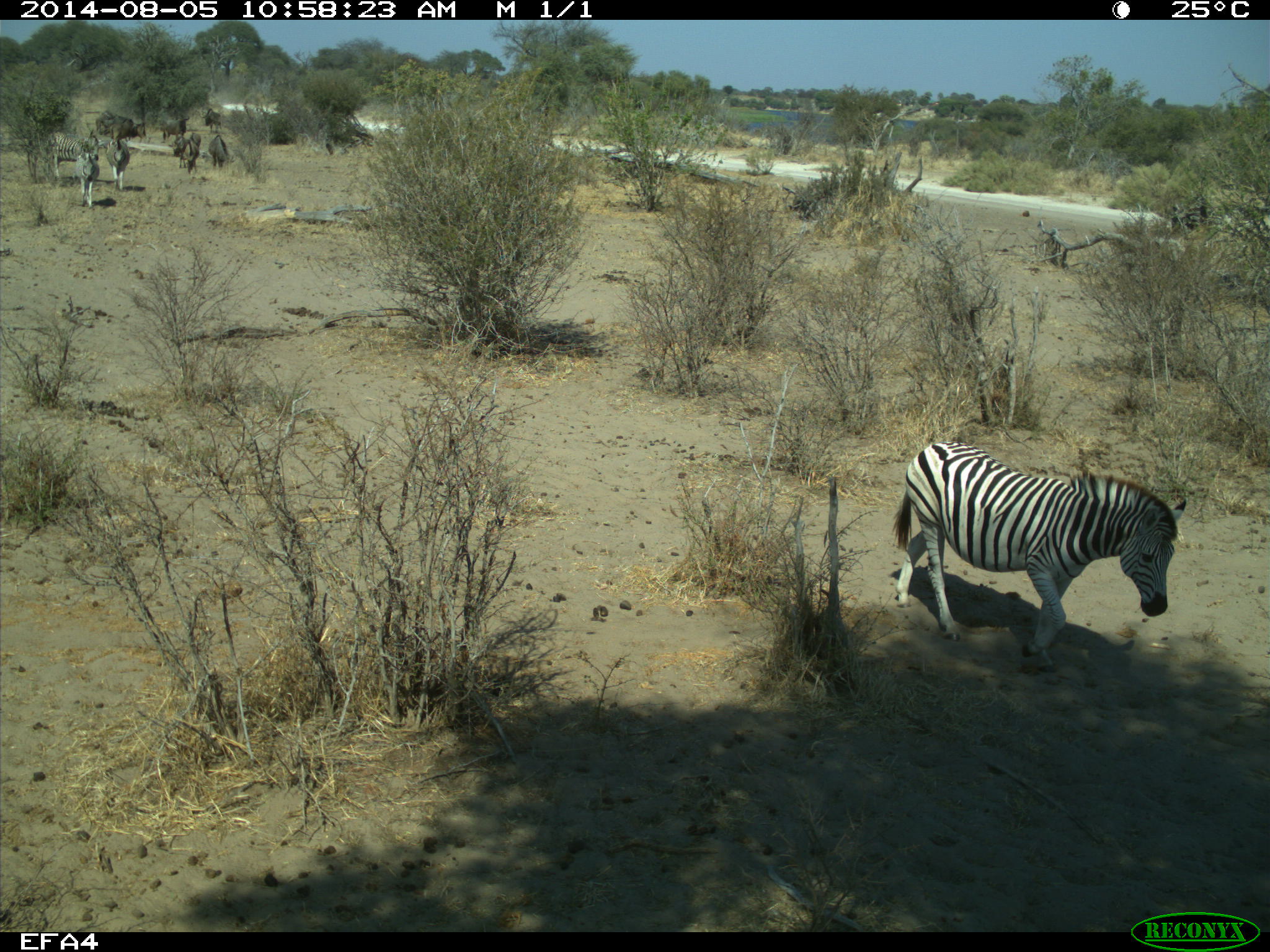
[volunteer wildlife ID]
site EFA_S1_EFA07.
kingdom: Animalia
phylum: Chordata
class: Mammalia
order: Artiodactyla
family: Bovidae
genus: Bos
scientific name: Bos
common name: cattle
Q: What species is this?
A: Cattle (Bos).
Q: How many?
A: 8.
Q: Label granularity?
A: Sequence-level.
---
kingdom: Animalia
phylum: Chordata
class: Mammalia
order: Perissodactyla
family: Equidae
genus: Equus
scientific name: Equus quagga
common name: plains zebra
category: zebraplains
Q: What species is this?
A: Zebraplains (plains zebra) (Equus quagga).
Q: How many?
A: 4.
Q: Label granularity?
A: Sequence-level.